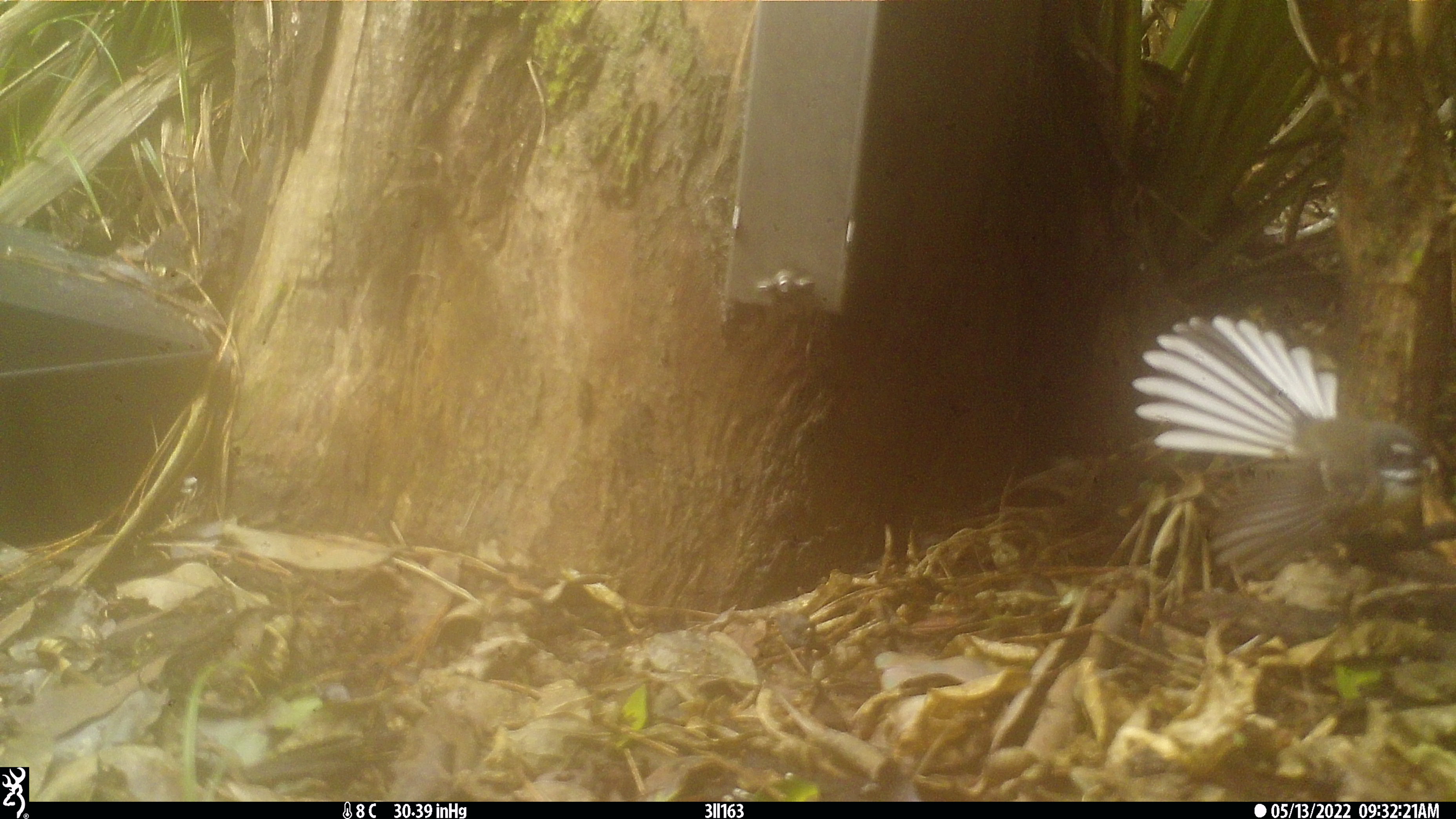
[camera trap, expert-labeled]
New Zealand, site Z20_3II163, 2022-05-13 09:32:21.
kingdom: Animalia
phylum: Chordata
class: Aves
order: Passeriformes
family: Rhipiduridae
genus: Rhipidura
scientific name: Rhipidura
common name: fantails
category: fantail